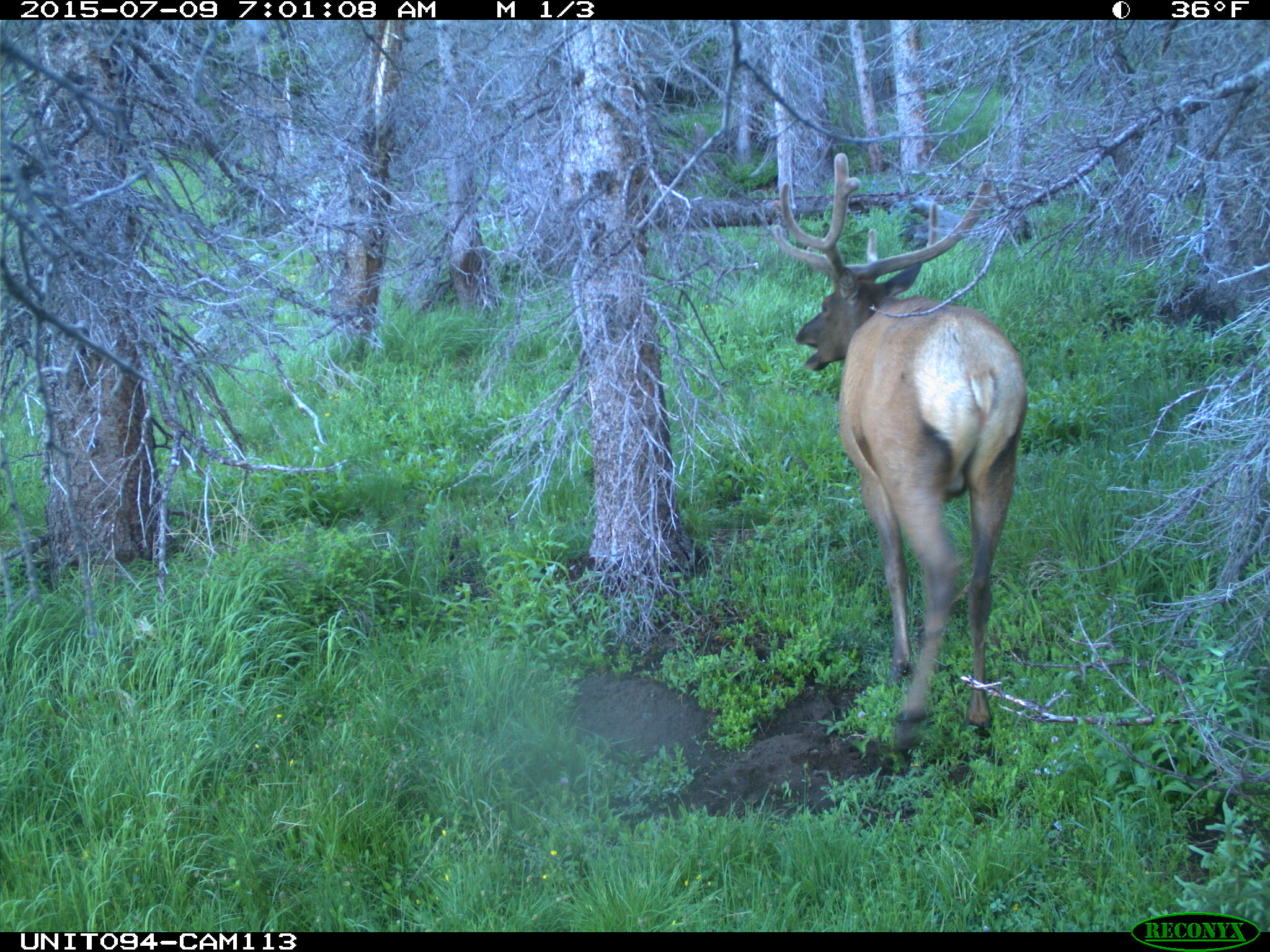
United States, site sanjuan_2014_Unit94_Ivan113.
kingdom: Animalia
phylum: Chordata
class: Mammalia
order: Artiodactyla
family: Cervidae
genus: Cervus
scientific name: Cervus elaphus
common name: red deer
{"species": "Cervus elaphus (red deer)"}